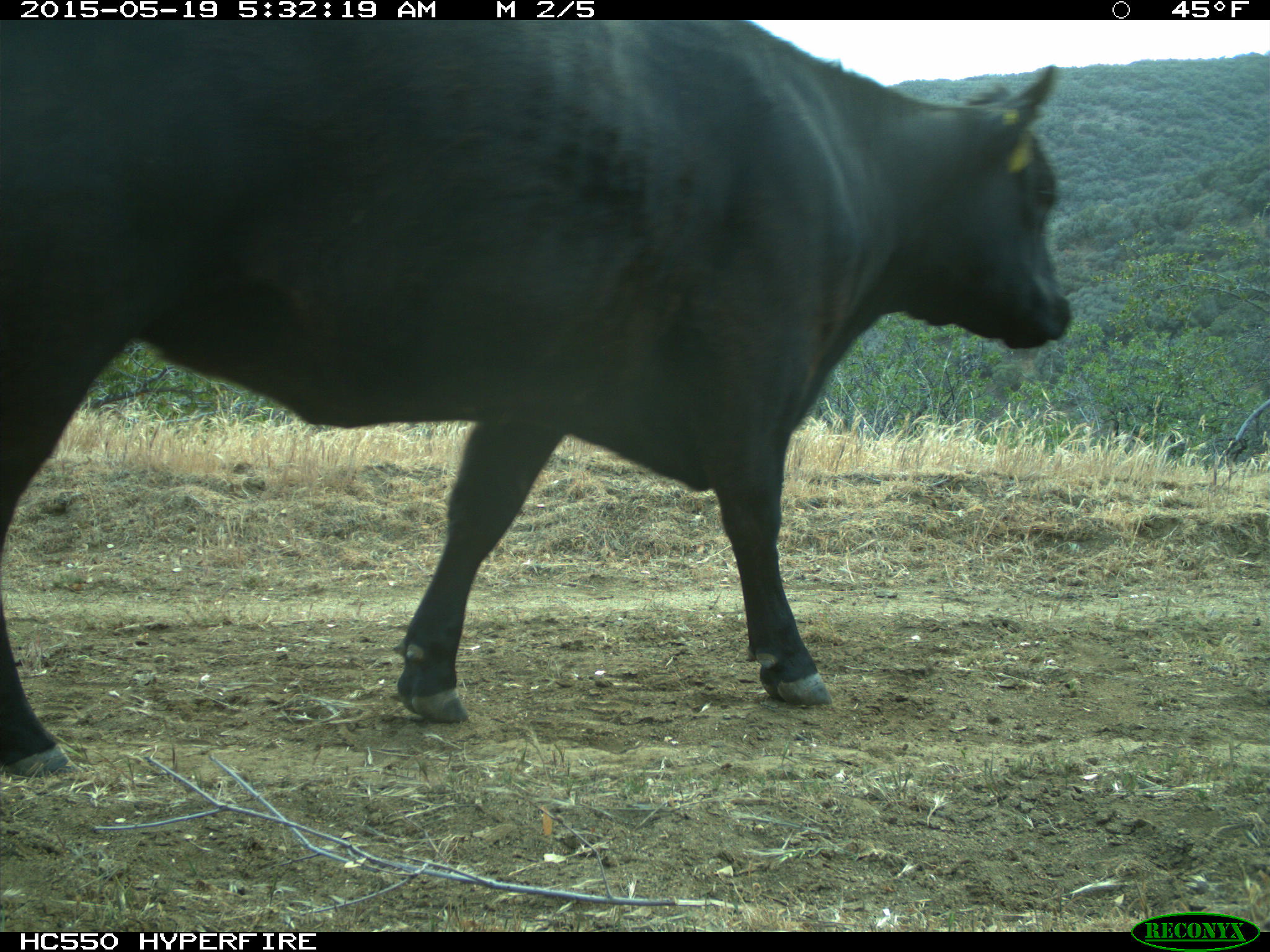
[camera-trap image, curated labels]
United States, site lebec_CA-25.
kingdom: Animalia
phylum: Chordata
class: Mammalia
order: Artiodactyla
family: Bovidae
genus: Bos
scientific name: Bos taurus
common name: domestic cow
Bos taurus (domestic cow).